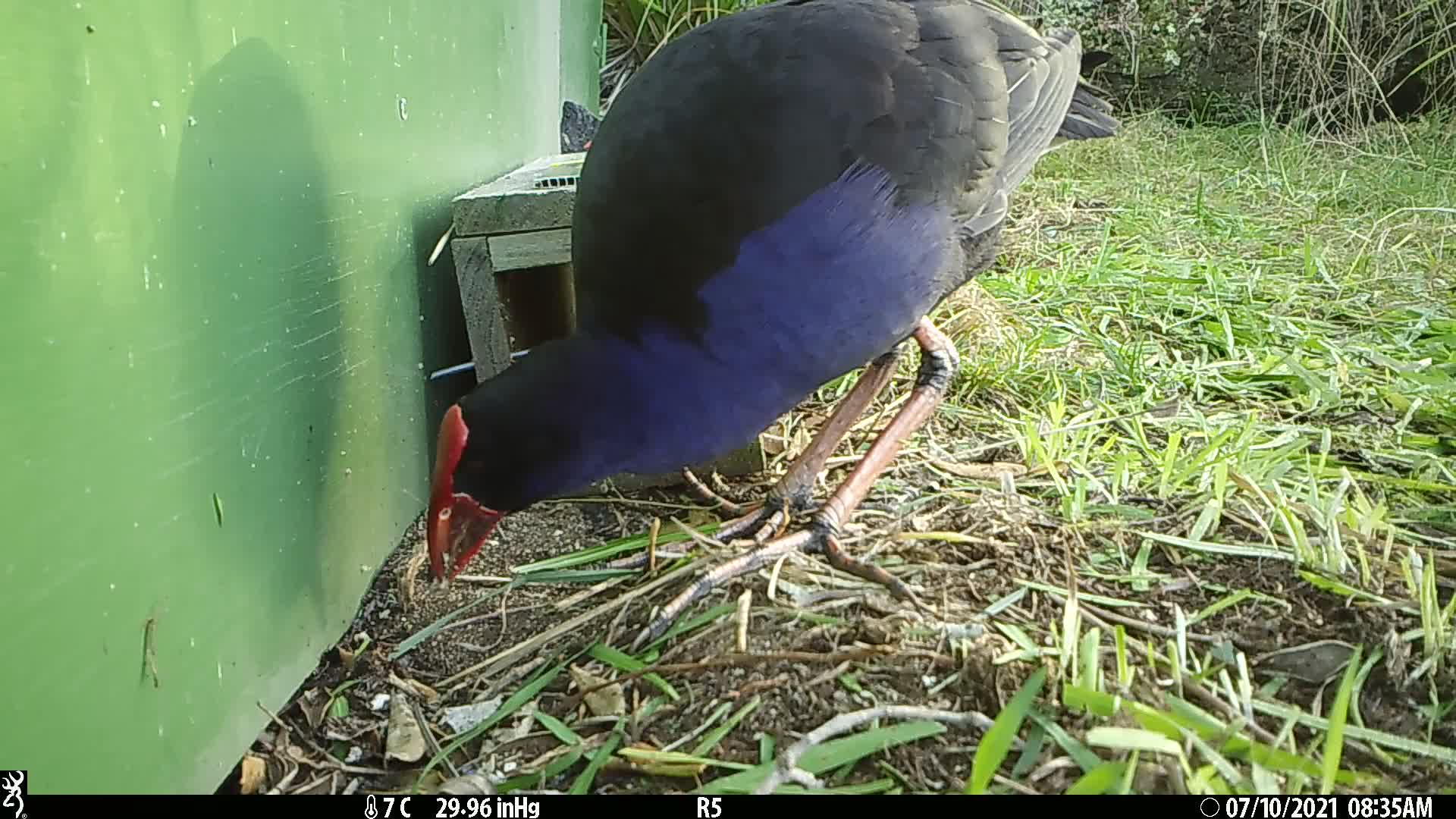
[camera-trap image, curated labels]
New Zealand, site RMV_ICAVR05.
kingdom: Animalia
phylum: Chordata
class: Aves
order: Gruiformes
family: Rallidae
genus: Porphyrio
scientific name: Porphyrio melanotus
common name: australasian swamphen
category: pukeko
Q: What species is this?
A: Pukeko (australasian swamphen) (Porphyrio melanotus).